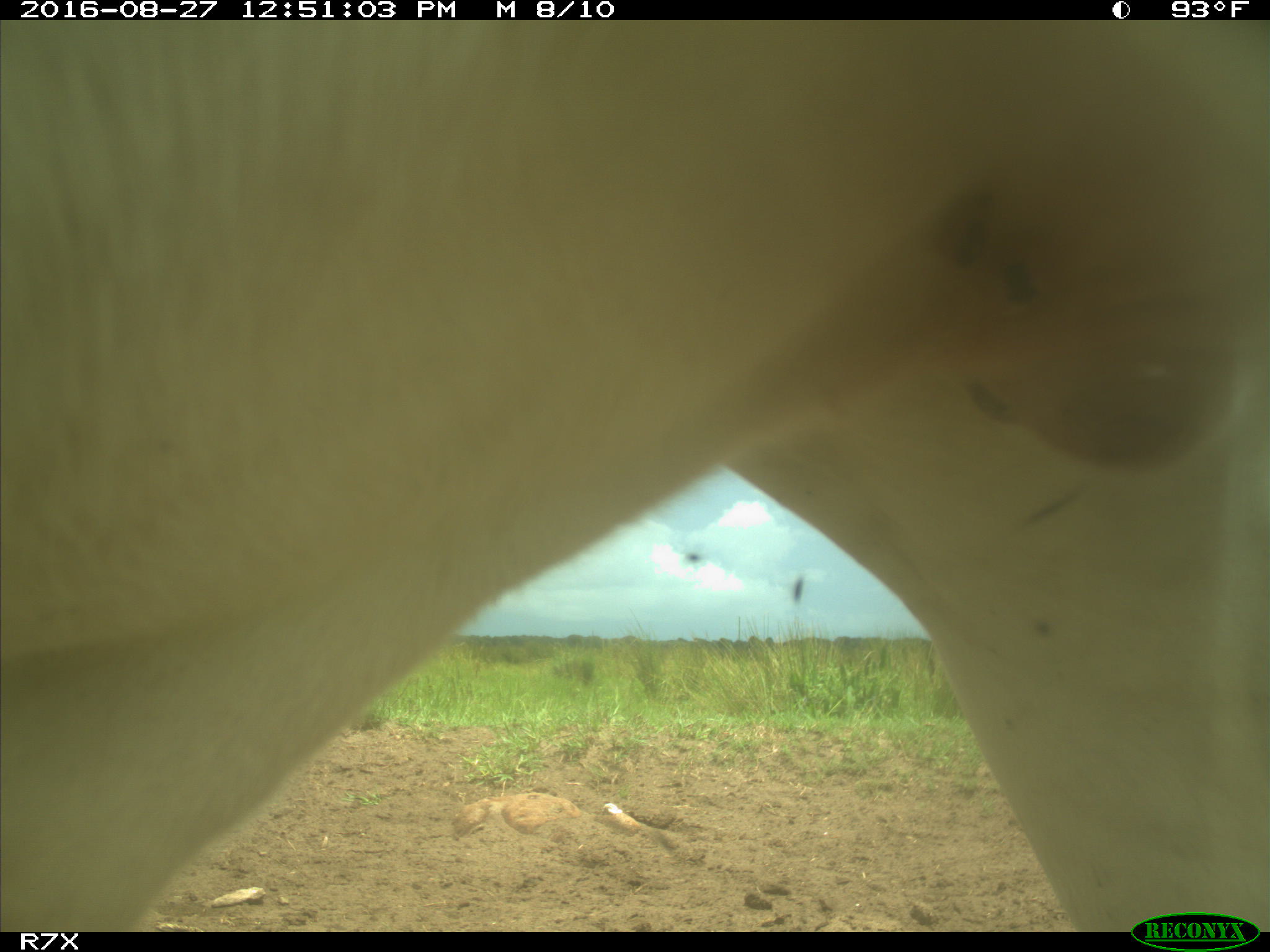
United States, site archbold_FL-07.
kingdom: Animalia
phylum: Chordata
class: Mammalia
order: Artiodactyla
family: Bovidae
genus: Bos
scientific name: Bos taurus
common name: domestic cow